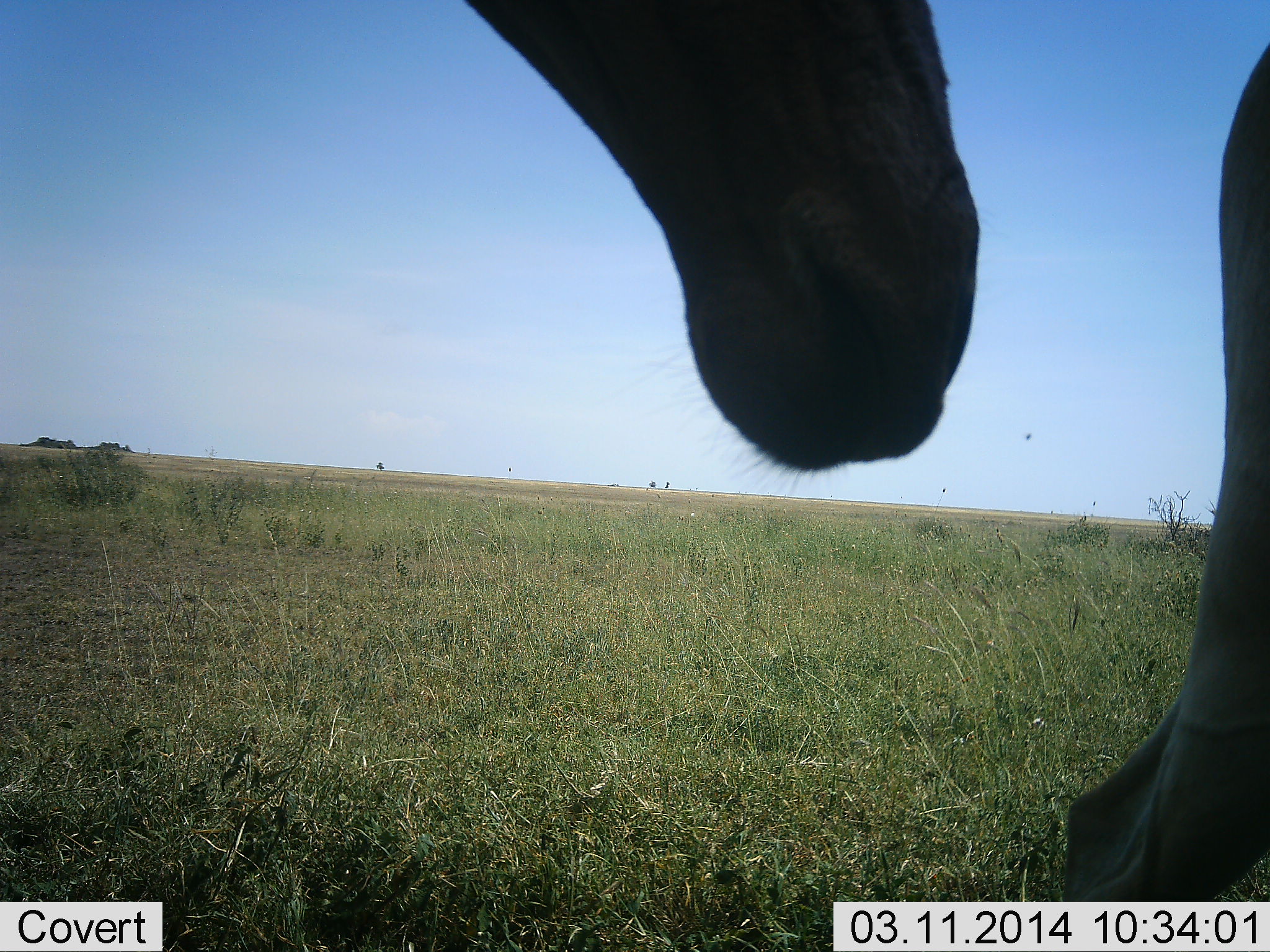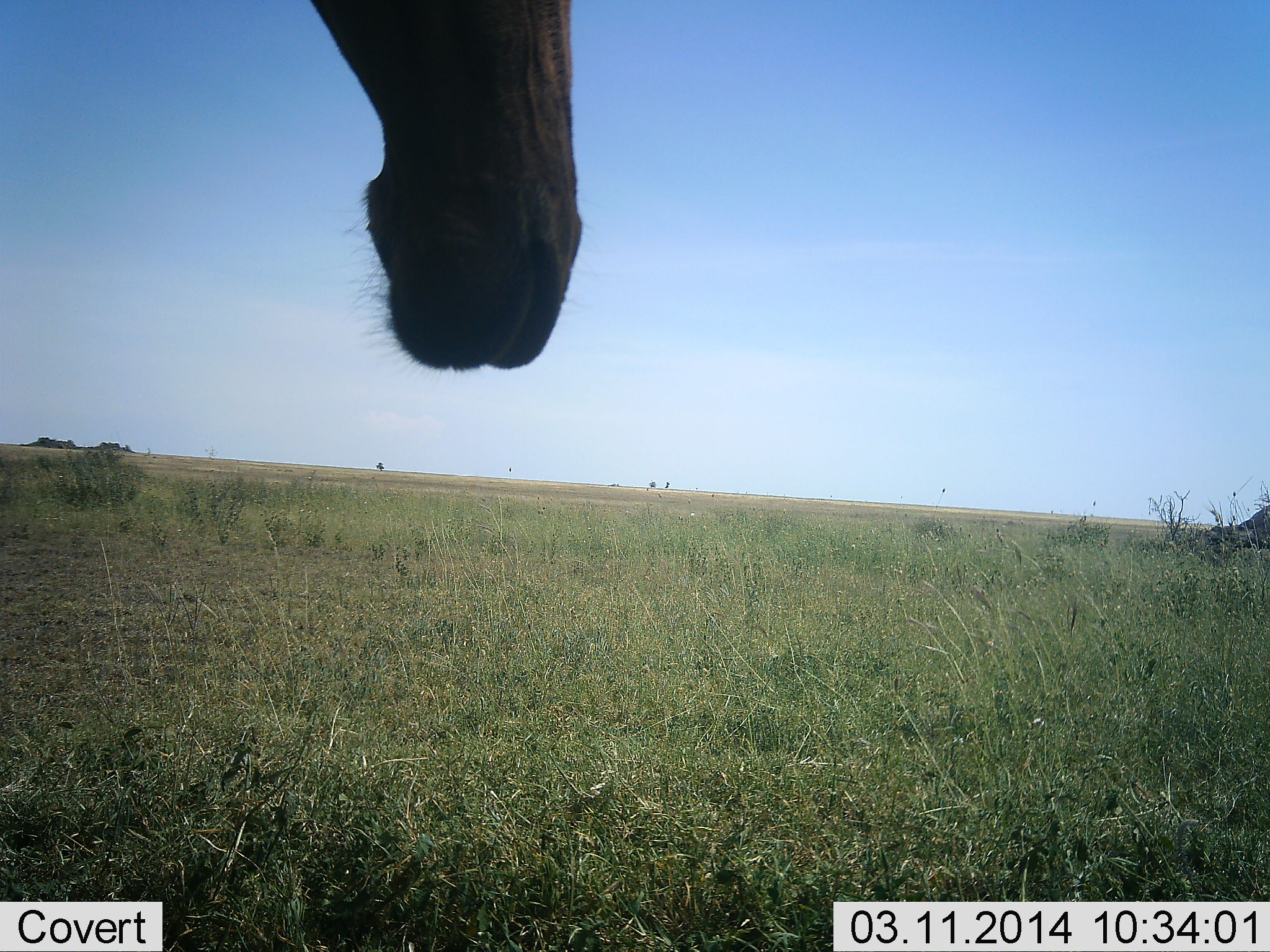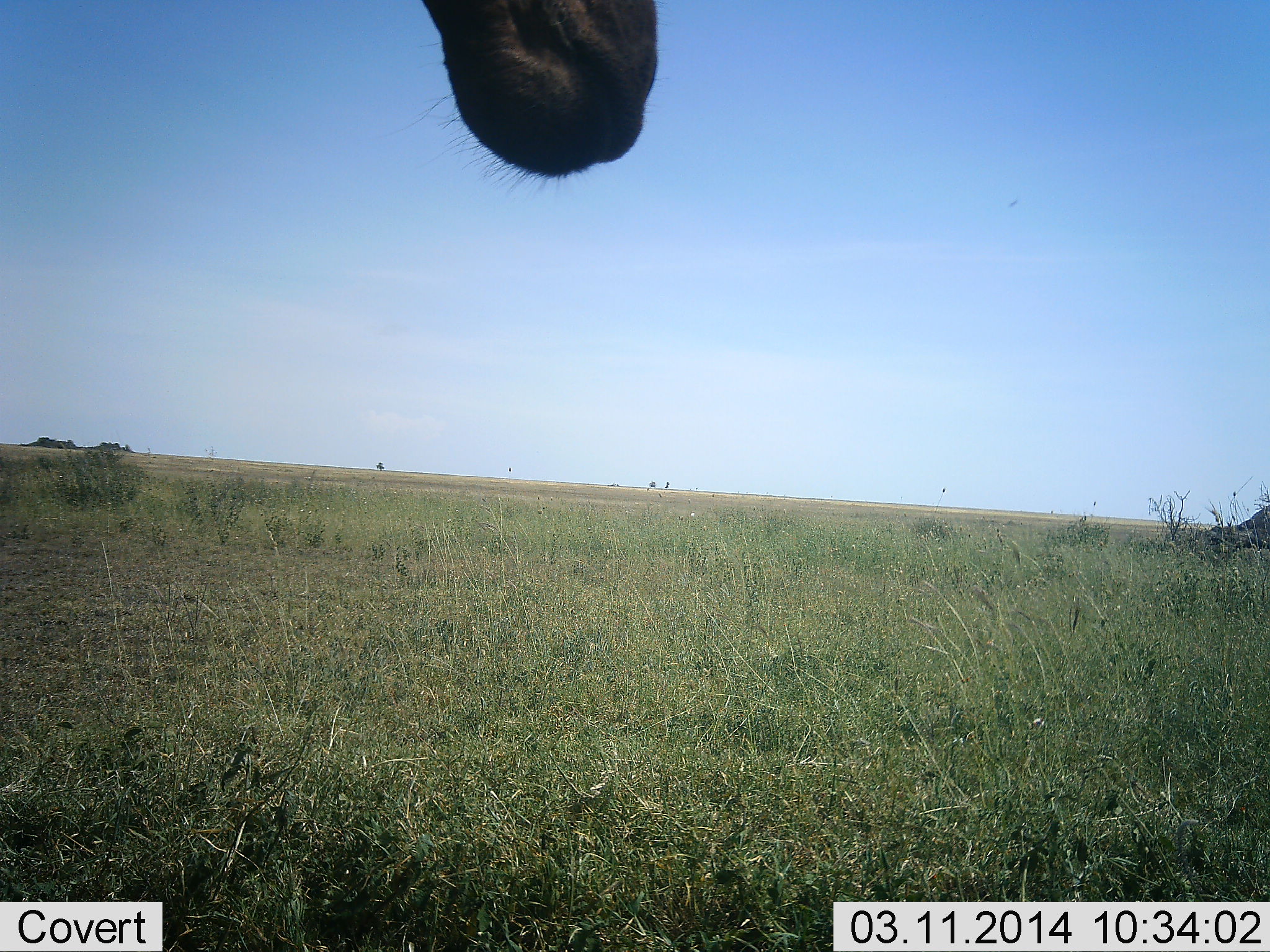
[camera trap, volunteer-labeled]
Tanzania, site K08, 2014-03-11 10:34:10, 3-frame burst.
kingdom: Animalia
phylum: Chordata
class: Mammalia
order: Artiodactyla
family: Giraffidae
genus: Giraffa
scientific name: Giraffa camelopardalis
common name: giraffe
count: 1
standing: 88%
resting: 0%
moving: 25%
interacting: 0%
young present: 0%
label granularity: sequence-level